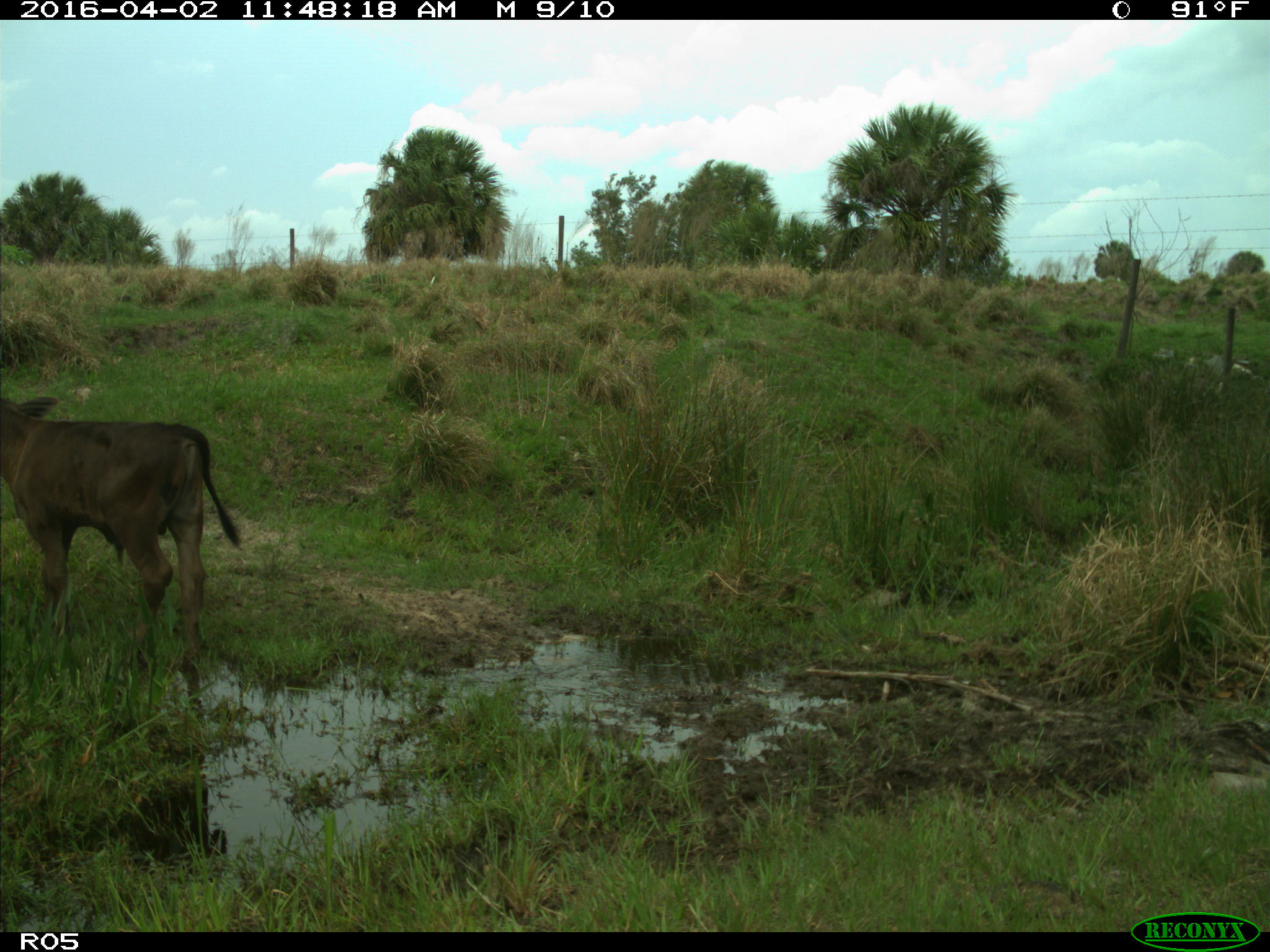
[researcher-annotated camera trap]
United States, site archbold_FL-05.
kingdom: Animalia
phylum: Chordata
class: Mammalia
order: Artiodactyla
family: Bovidae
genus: Bos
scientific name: Bos taurus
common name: domestic cow